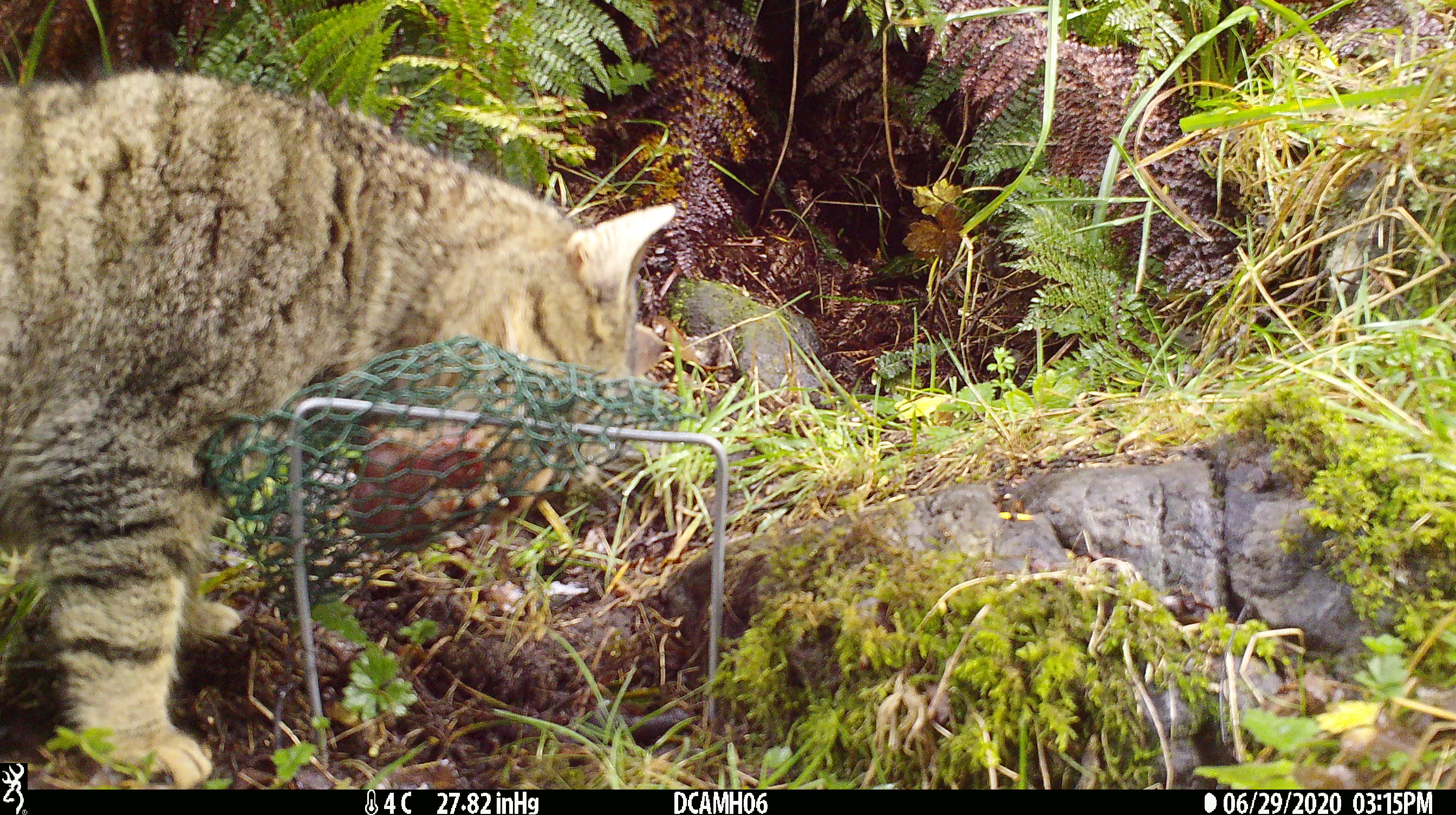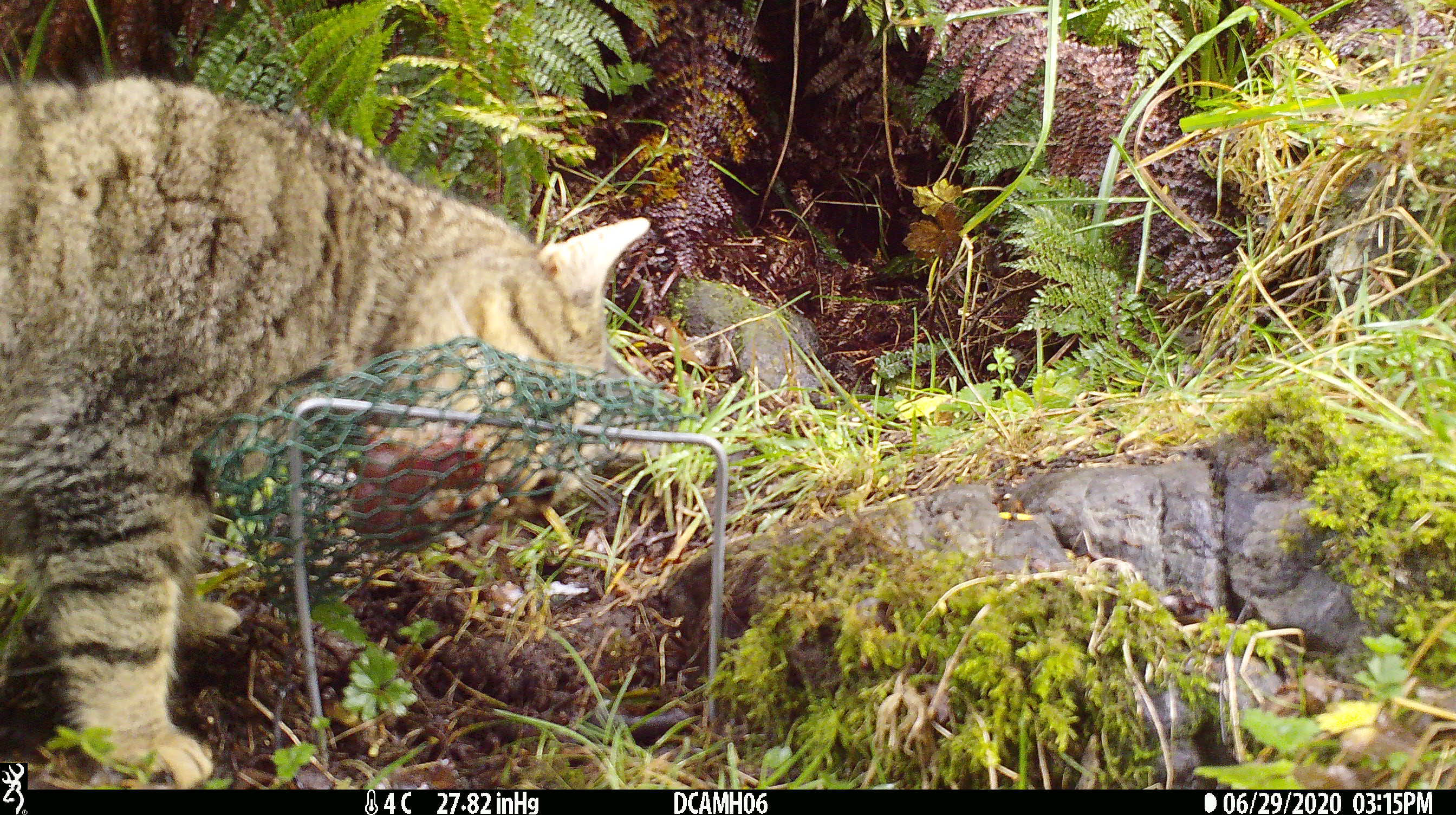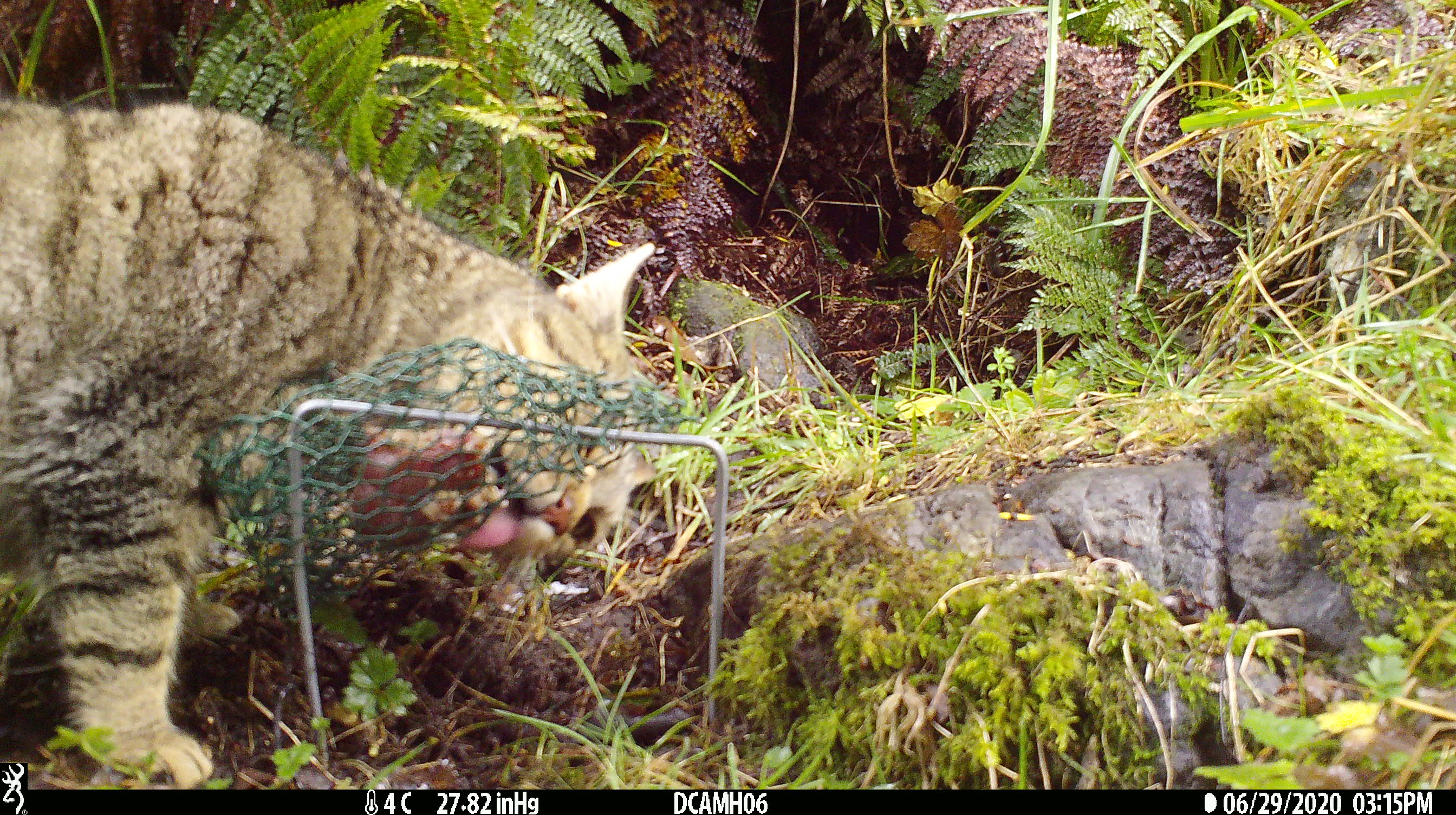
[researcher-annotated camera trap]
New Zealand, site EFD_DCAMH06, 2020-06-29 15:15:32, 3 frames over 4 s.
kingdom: Animalia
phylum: Chordata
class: Mammalia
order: Carnivora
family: Felidae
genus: Felis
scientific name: Felis catus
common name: domestic cat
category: cat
Cat (domestic cat) (Felis catus).